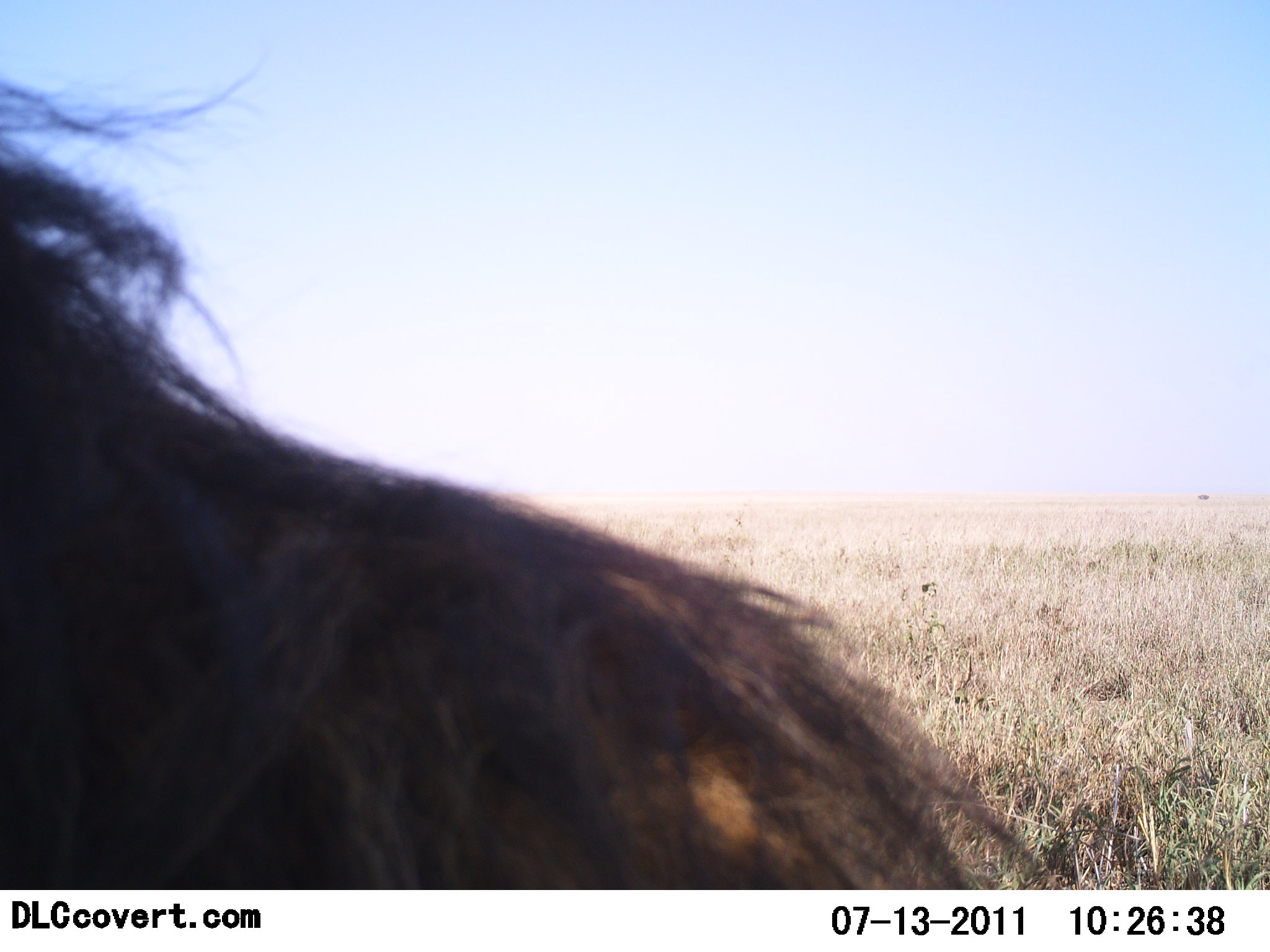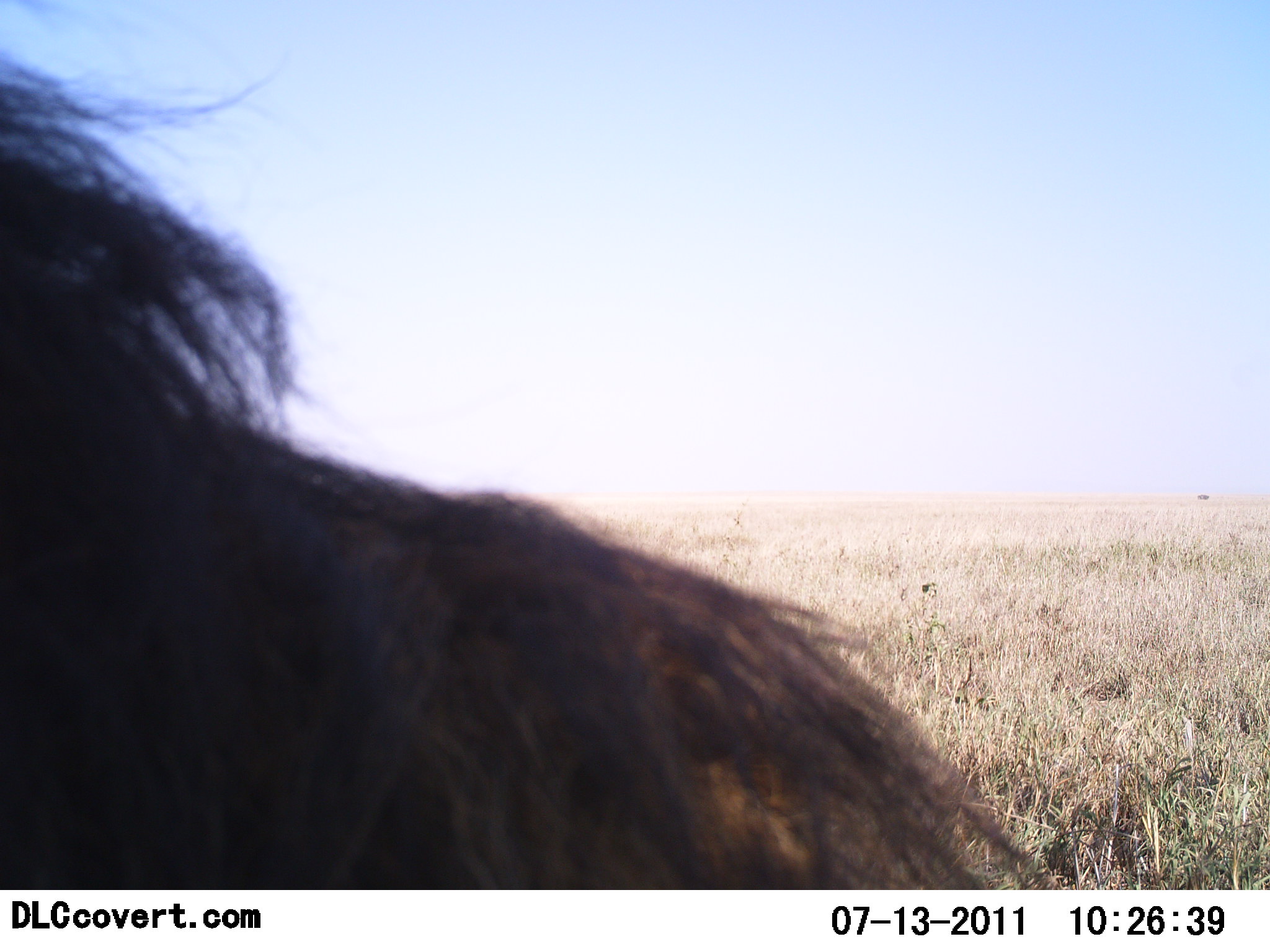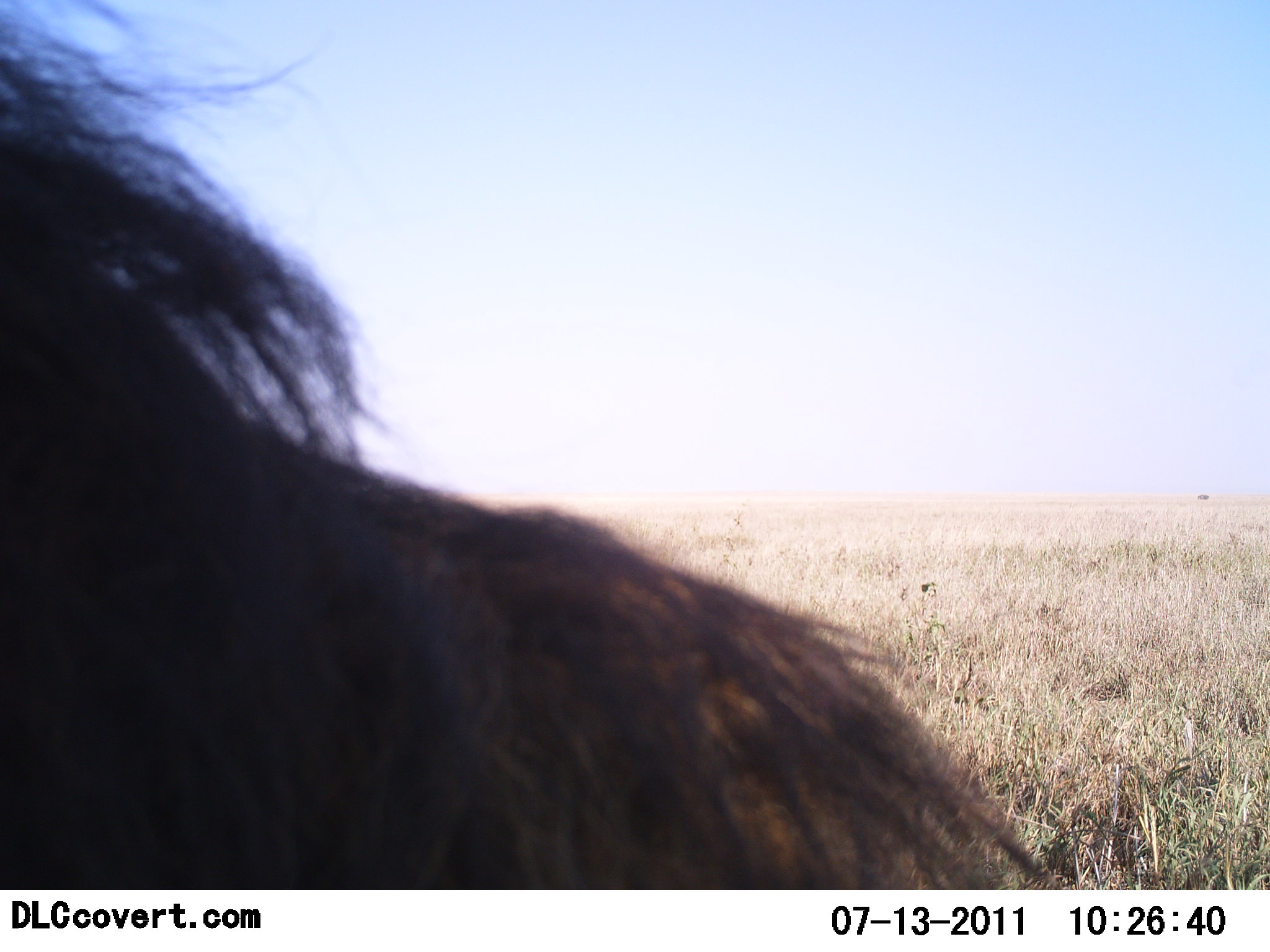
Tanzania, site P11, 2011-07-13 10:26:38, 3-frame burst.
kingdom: Animalia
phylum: Chordata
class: Mammalia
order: Artiodactyla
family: Bovidae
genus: Connochaetes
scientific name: Connochaetes taurinus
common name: blue wildebeest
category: wildebeest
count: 1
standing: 57%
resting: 29%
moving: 14%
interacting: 0%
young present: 0%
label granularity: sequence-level